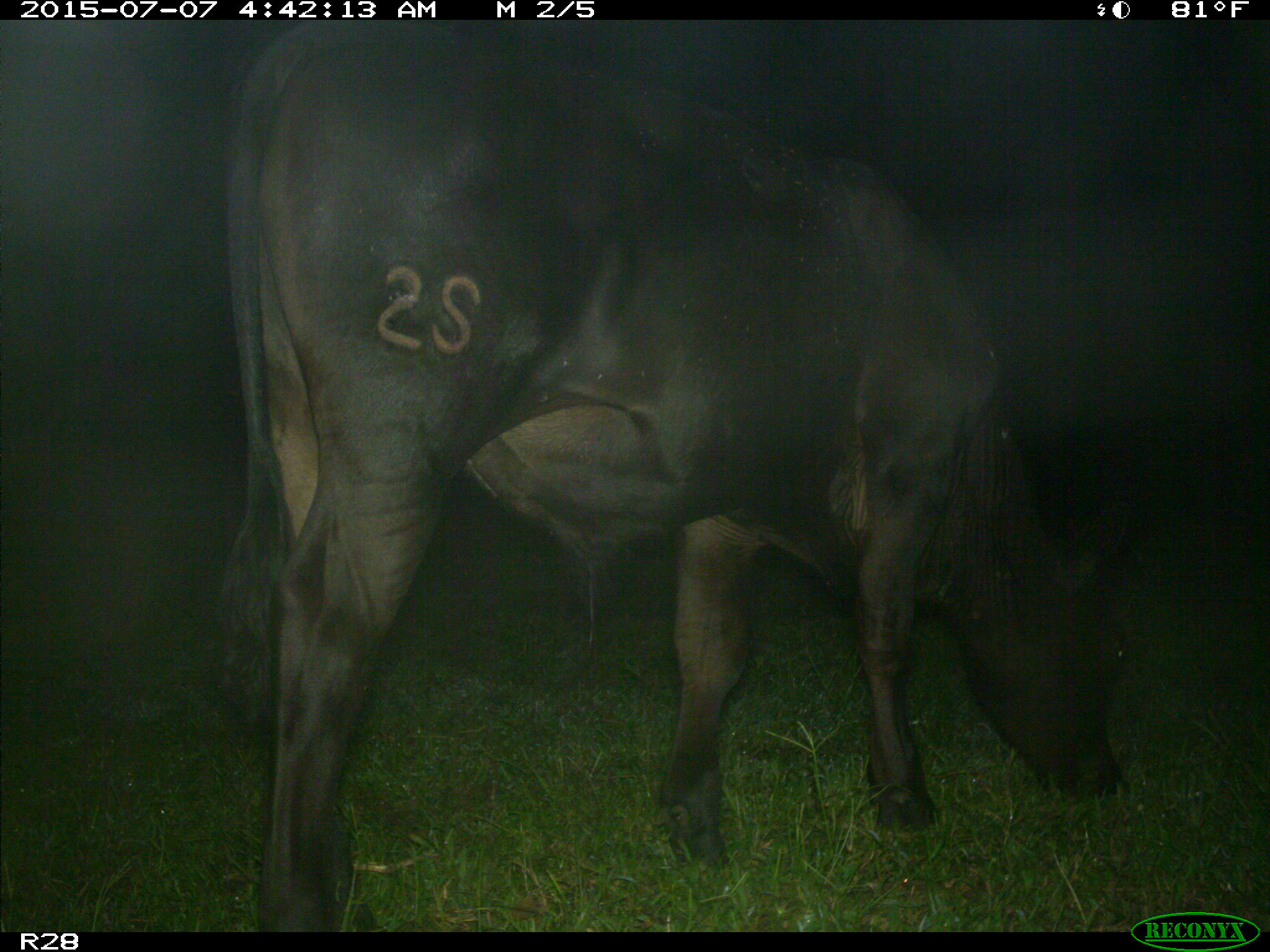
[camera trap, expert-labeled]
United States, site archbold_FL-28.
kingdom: Animalia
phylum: Chordata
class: Mammalia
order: Artiodactyla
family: Bovidae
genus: Bos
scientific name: Bos taurus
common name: domestic cow